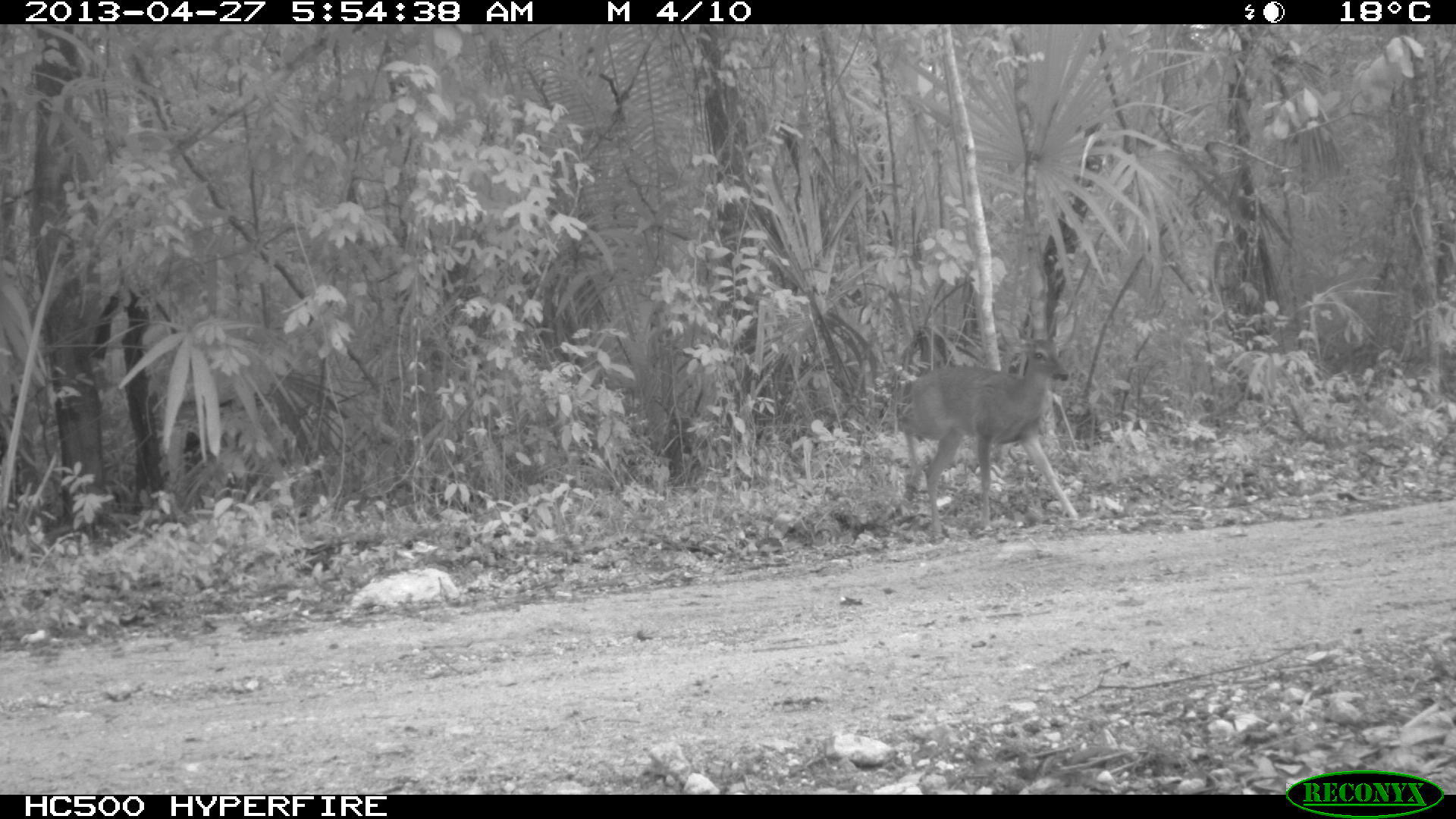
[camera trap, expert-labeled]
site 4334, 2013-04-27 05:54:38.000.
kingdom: Animalia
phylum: Chordata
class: Mammalia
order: Artiodactyla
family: Cervidae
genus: Odocoileus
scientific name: Odocoileus virginianus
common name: white-tailed deer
Odocoileus virginianus (white-tailed deer), count 1, sex female.